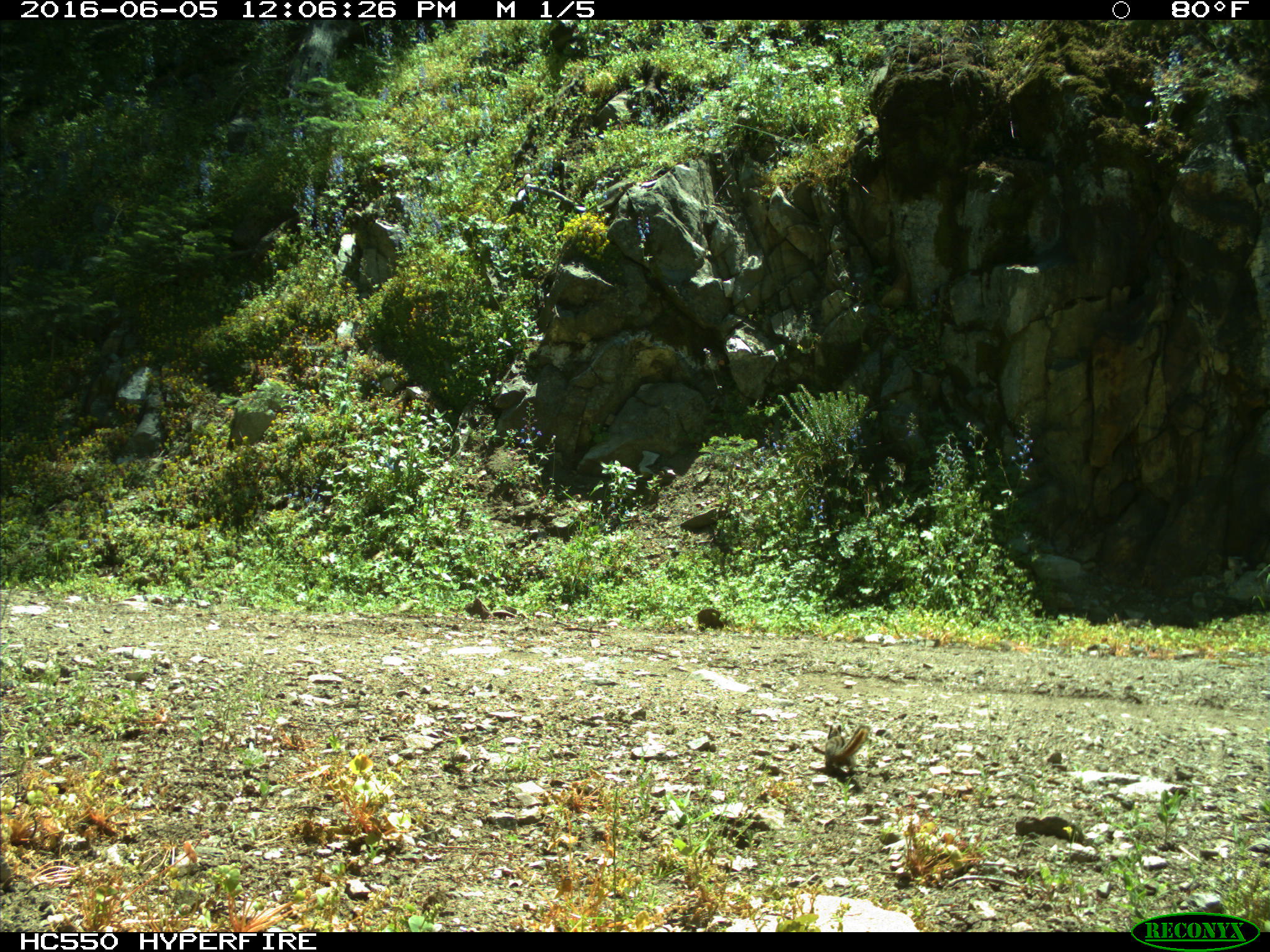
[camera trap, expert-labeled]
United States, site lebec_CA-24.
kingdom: Animalia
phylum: Chordata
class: Mammalia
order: Rodentia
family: Sciuridae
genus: Tamias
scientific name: Tamias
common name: chipmunk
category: unidentified chipmunk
Unidentified chipmunk (chipmunk) (Tamias).